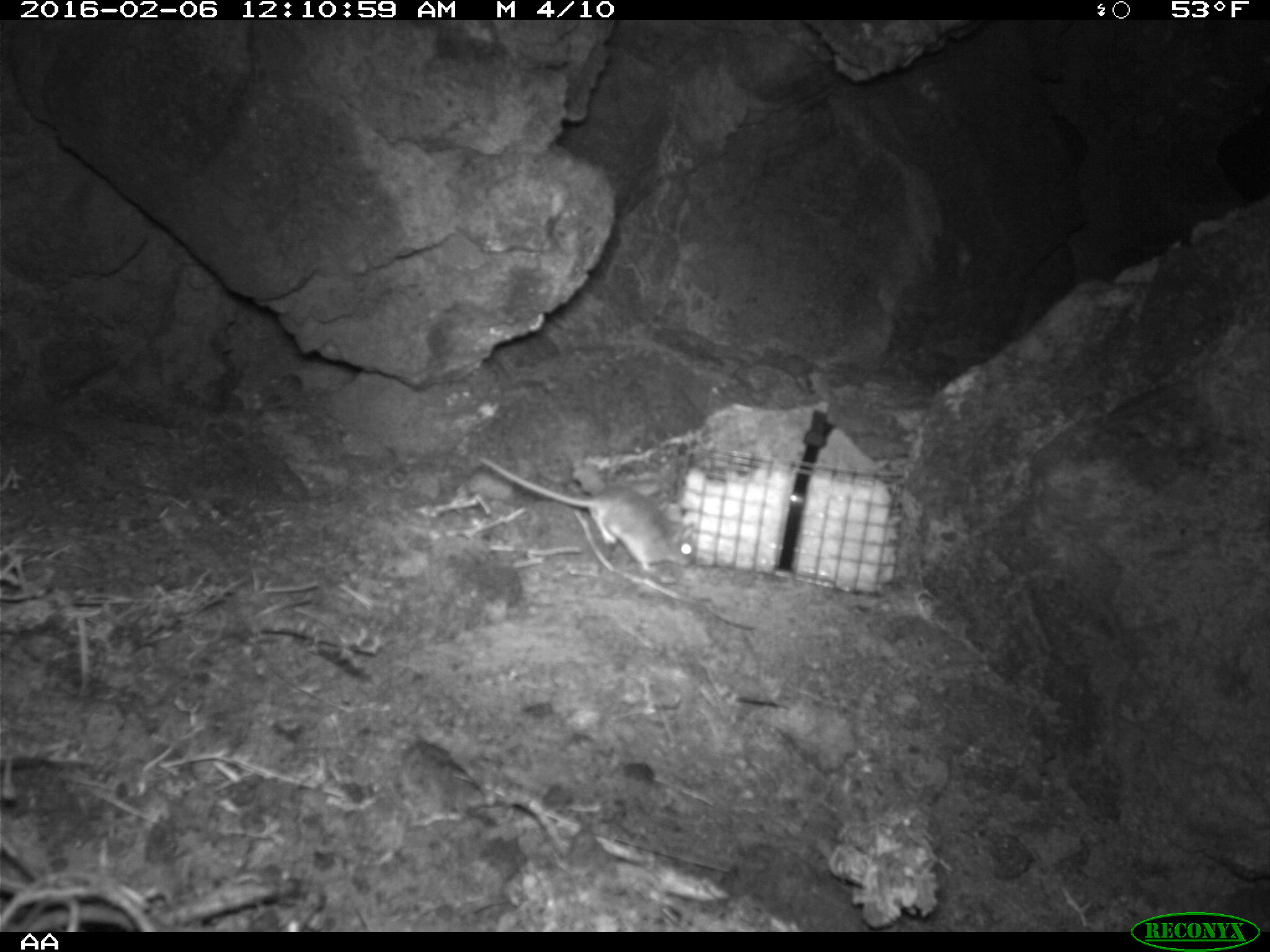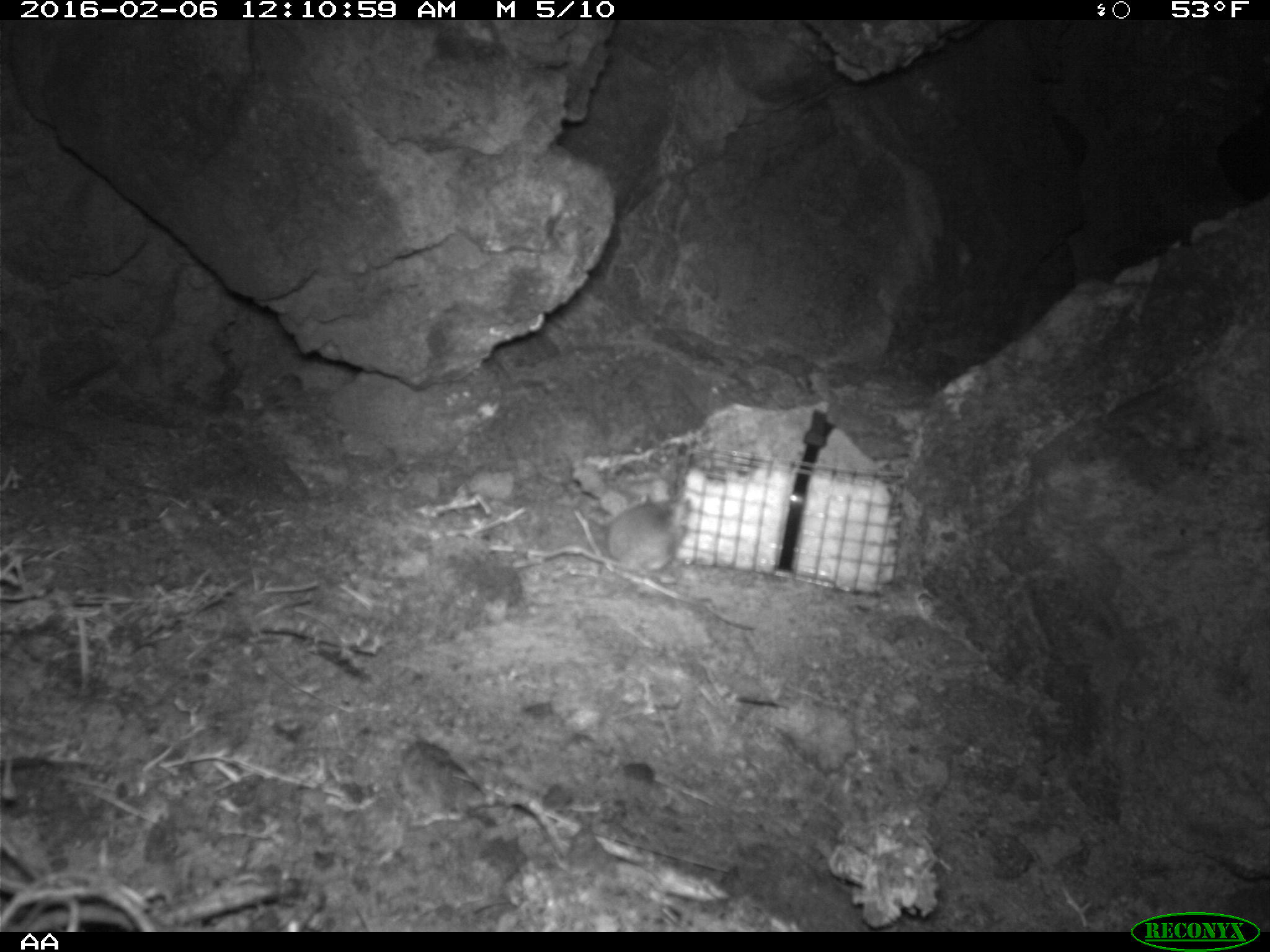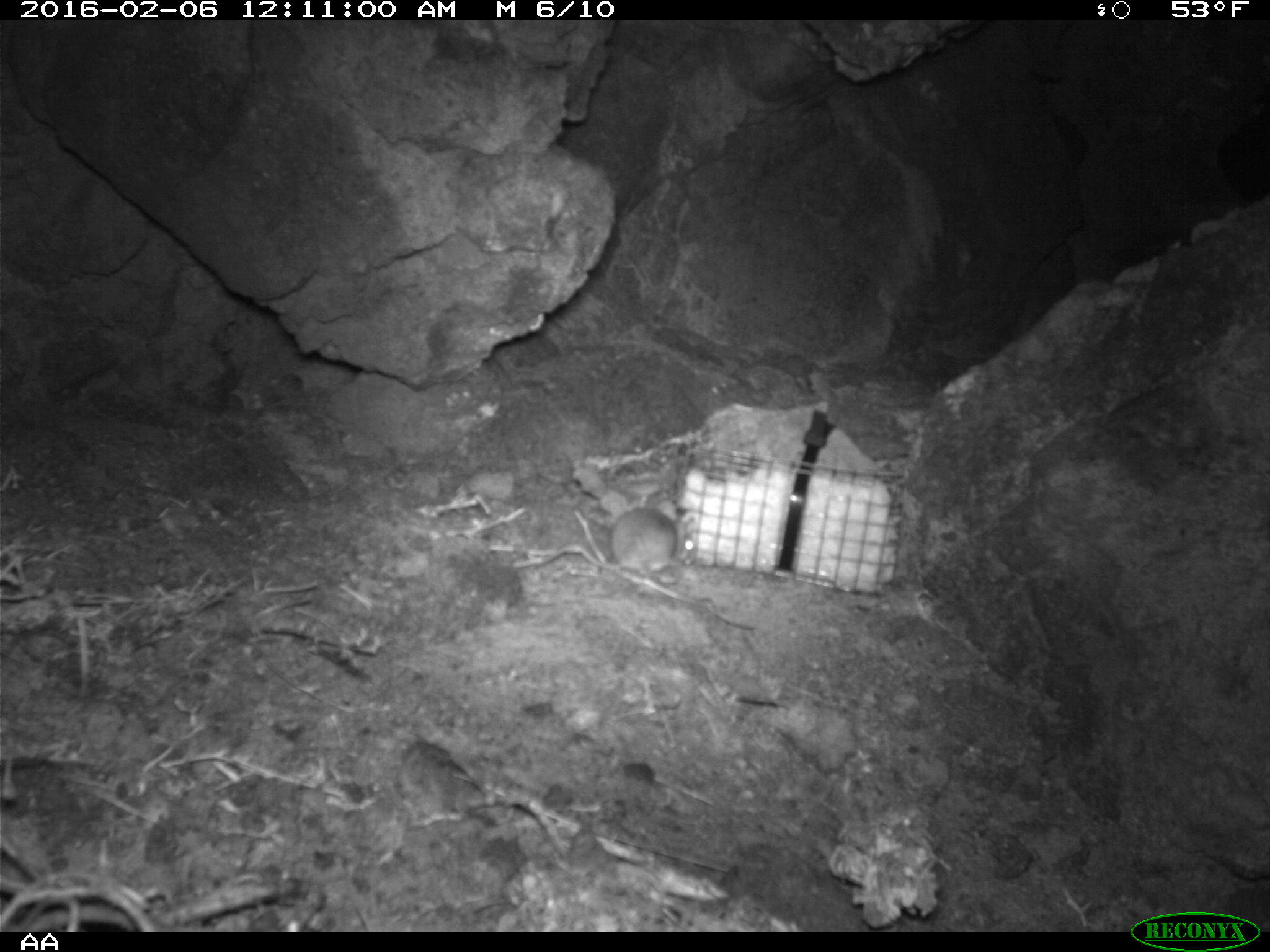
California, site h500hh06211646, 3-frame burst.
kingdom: Animalia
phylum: Chordata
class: Mammalia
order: Rodentia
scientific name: Rodentia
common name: rodent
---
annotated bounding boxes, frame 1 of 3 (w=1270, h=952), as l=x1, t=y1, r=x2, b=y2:
rodent: l=478, t=457, r=693, b=568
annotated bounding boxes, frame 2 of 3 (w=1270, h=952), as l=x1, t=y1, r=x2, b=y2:
rodent: l=540, t=487, r=691, b=573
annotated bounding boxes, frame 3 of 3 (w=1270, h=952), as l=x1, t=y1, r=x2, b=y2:
rodent: l=610, t=500, r=696, b=583